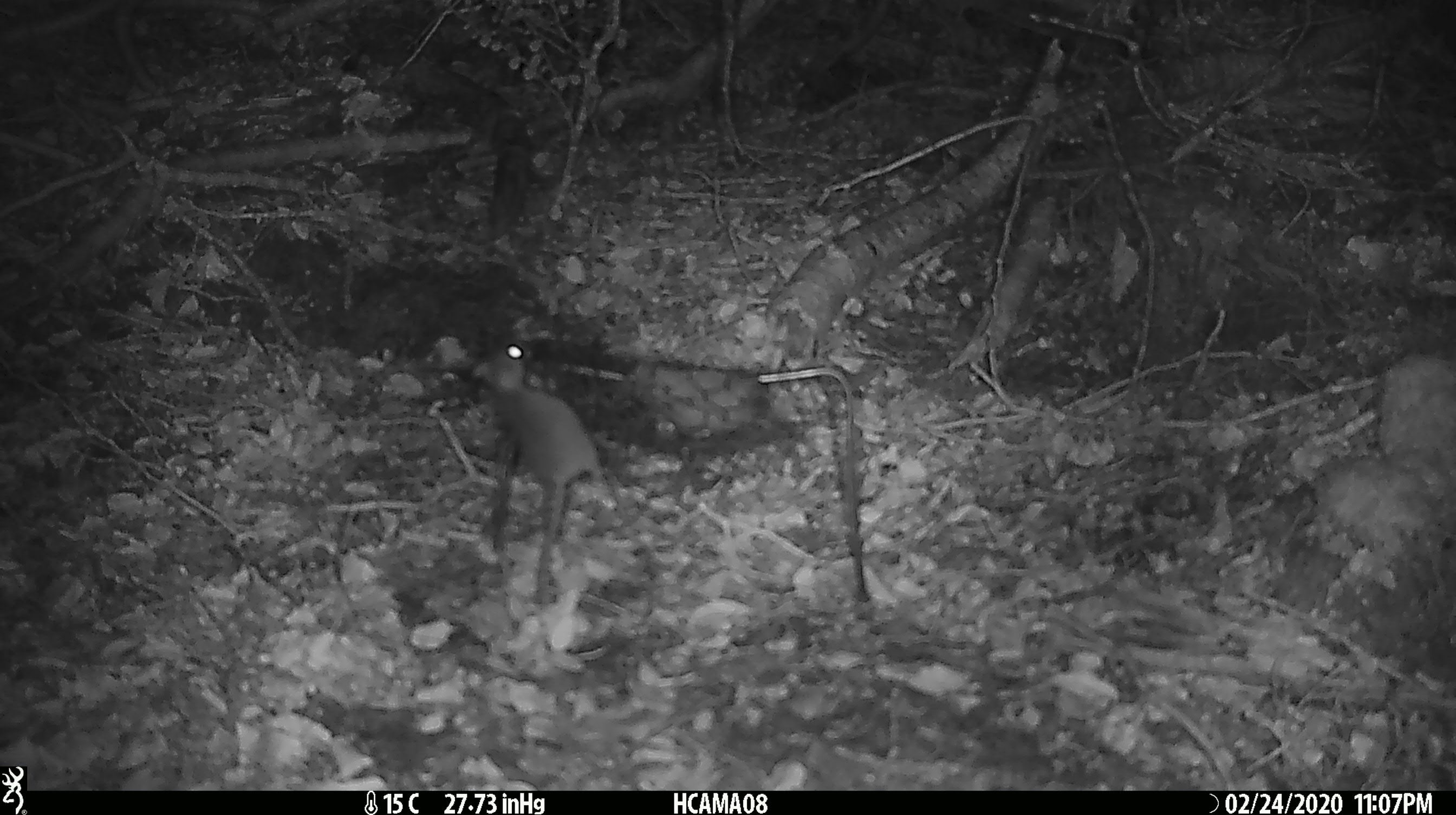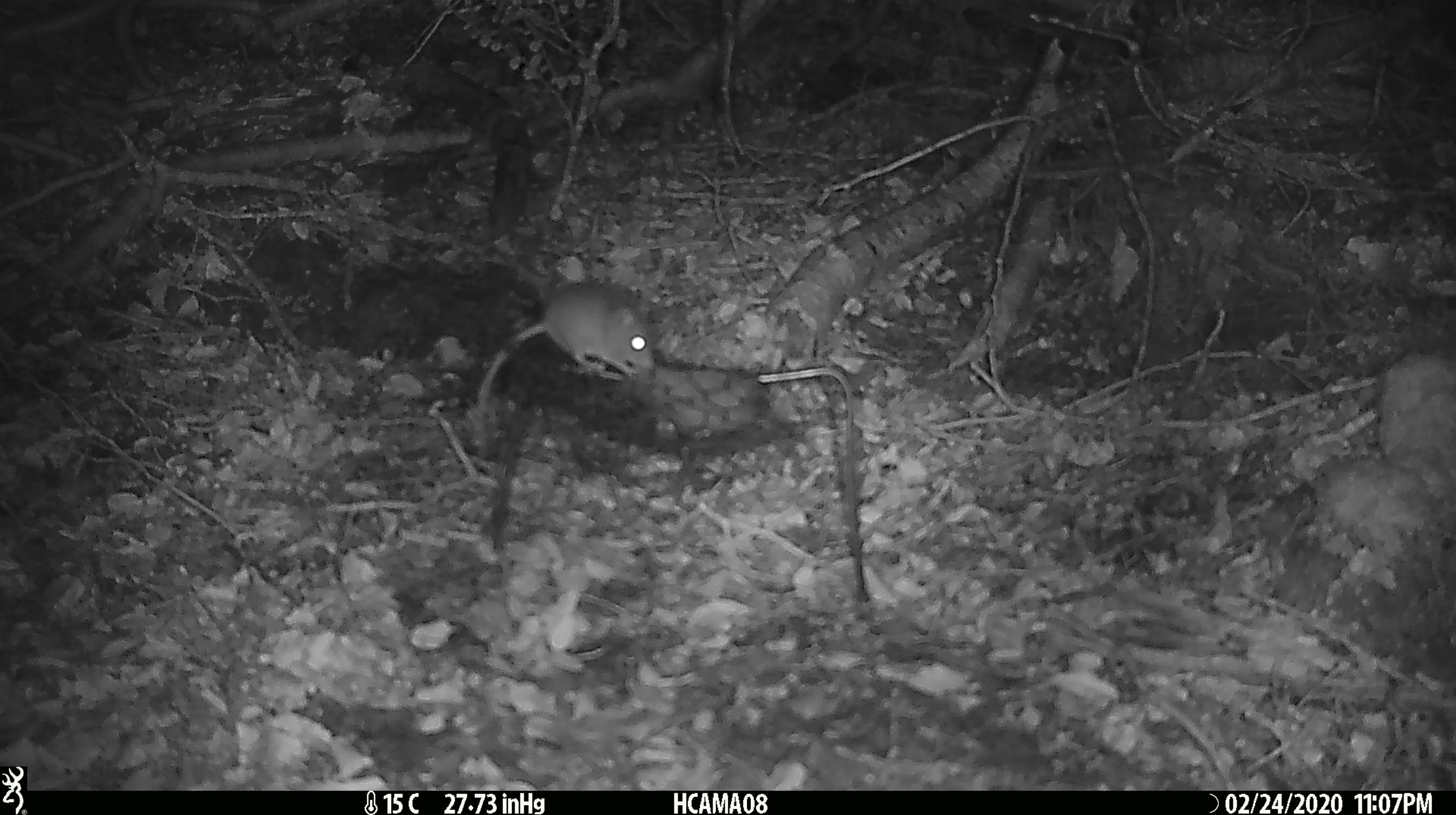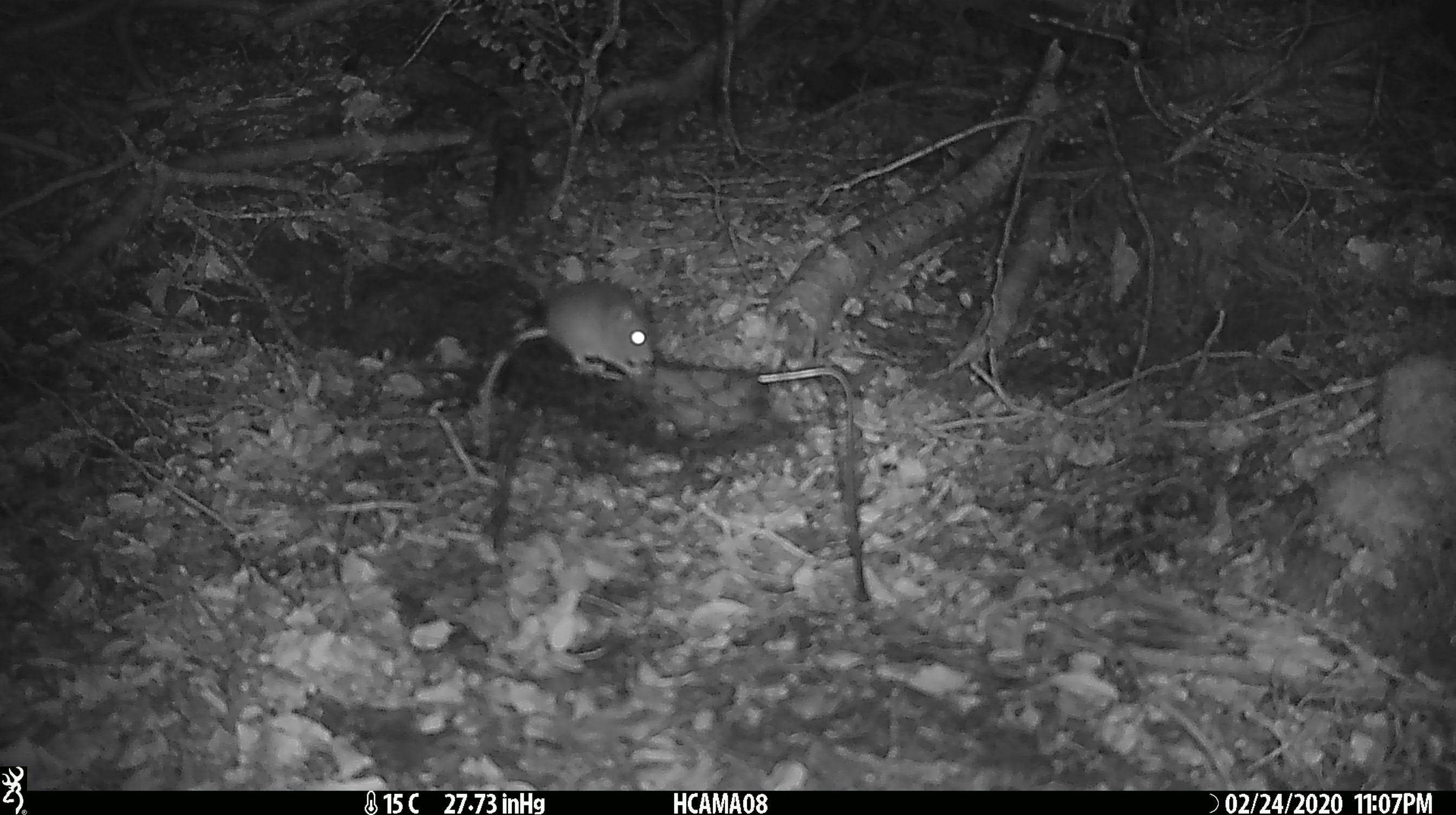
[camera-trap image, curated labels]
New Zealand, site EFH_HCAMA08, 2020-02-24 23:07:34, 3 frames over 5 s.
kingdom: Animalia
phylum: Chordata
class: Mammalia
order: Rodentia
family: Muridae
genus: Mus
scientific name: Mus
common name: mouse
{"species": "mouse (Mus)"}